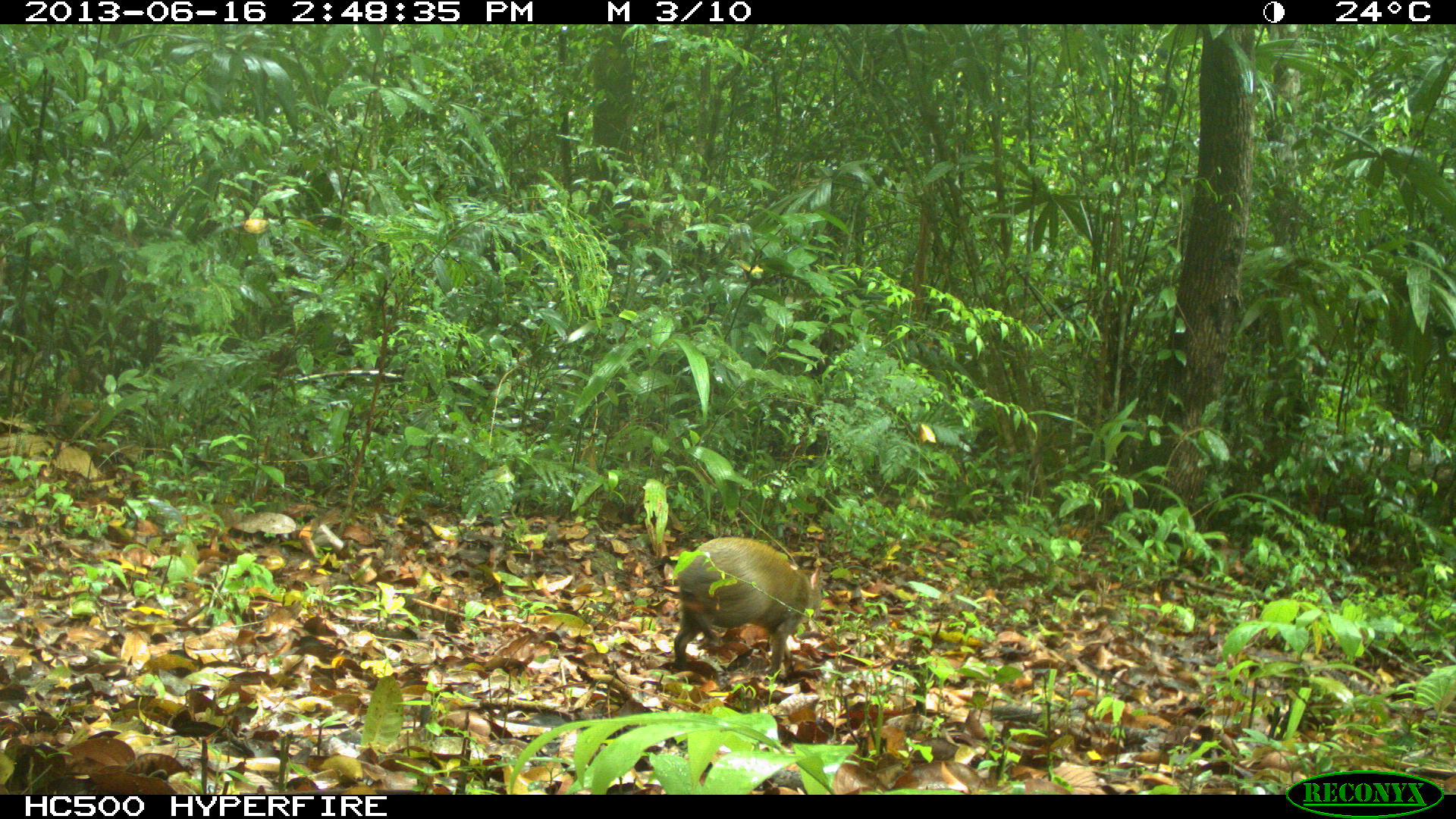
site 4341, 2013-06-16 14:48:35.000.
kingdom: Animalia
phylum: Chordata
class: Mammalia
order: Rodentia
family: Dasyproctidae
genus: Dasyprocta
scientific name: Dasyprocta punctata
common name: central american agouti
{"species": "Dasyprocta punctata (central american agouti)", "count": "1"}